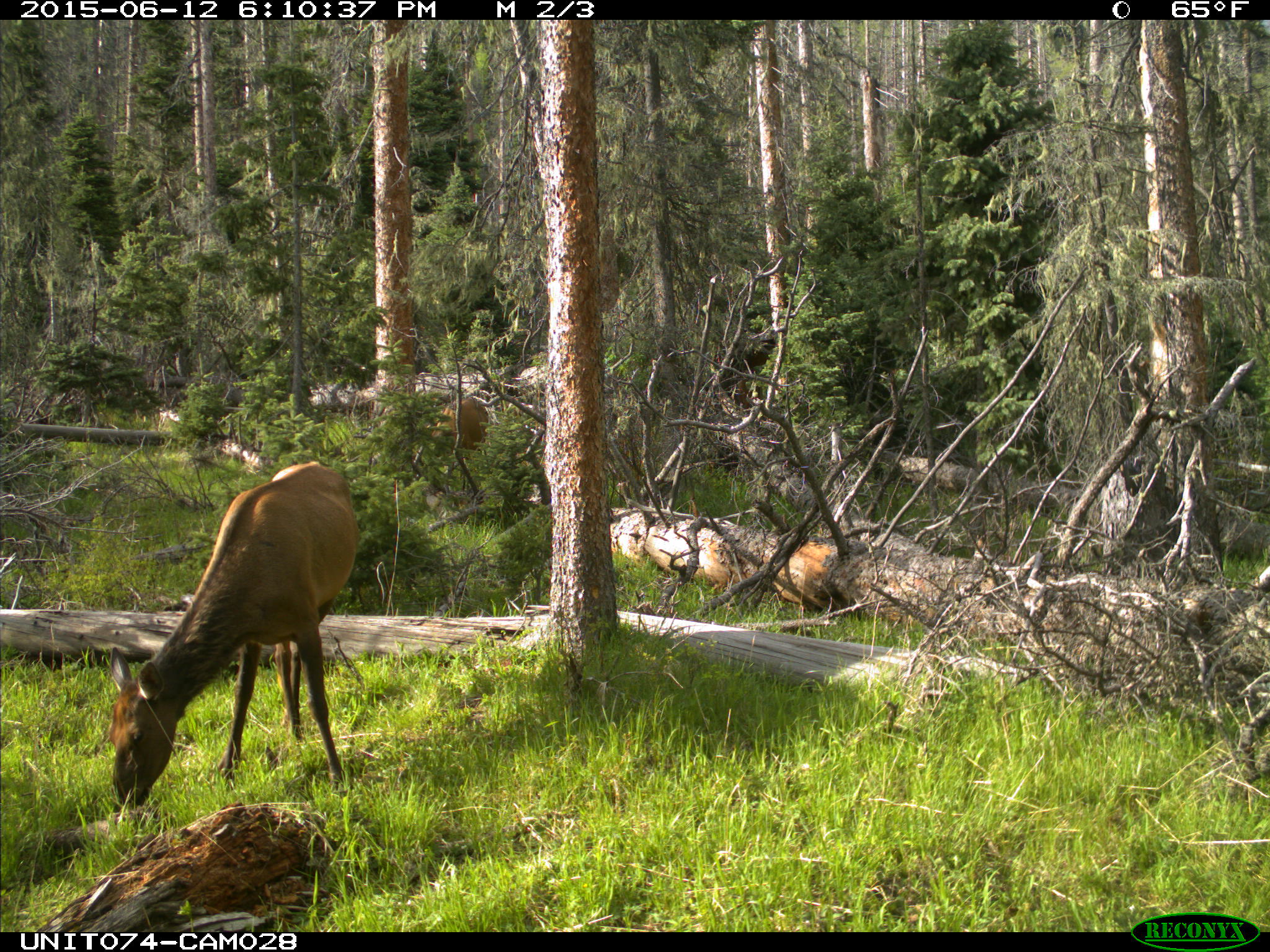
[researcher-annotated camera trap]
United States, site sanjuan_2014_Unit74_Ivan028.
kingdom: Animalia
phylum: Chordata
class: Mammalia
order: Artiodactyla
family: Cervidae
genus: Cervus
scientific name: Cervus elaphus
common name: red deer